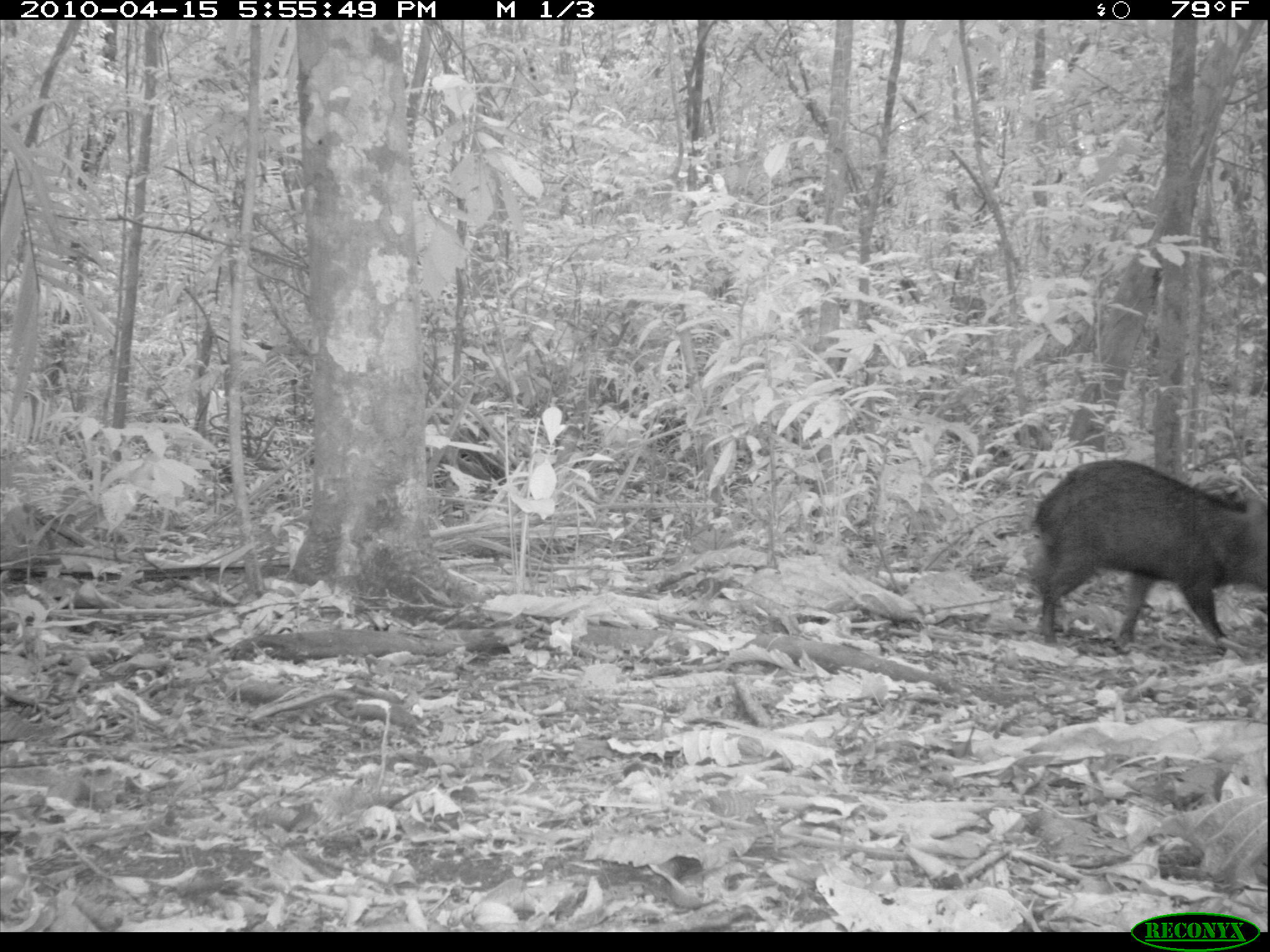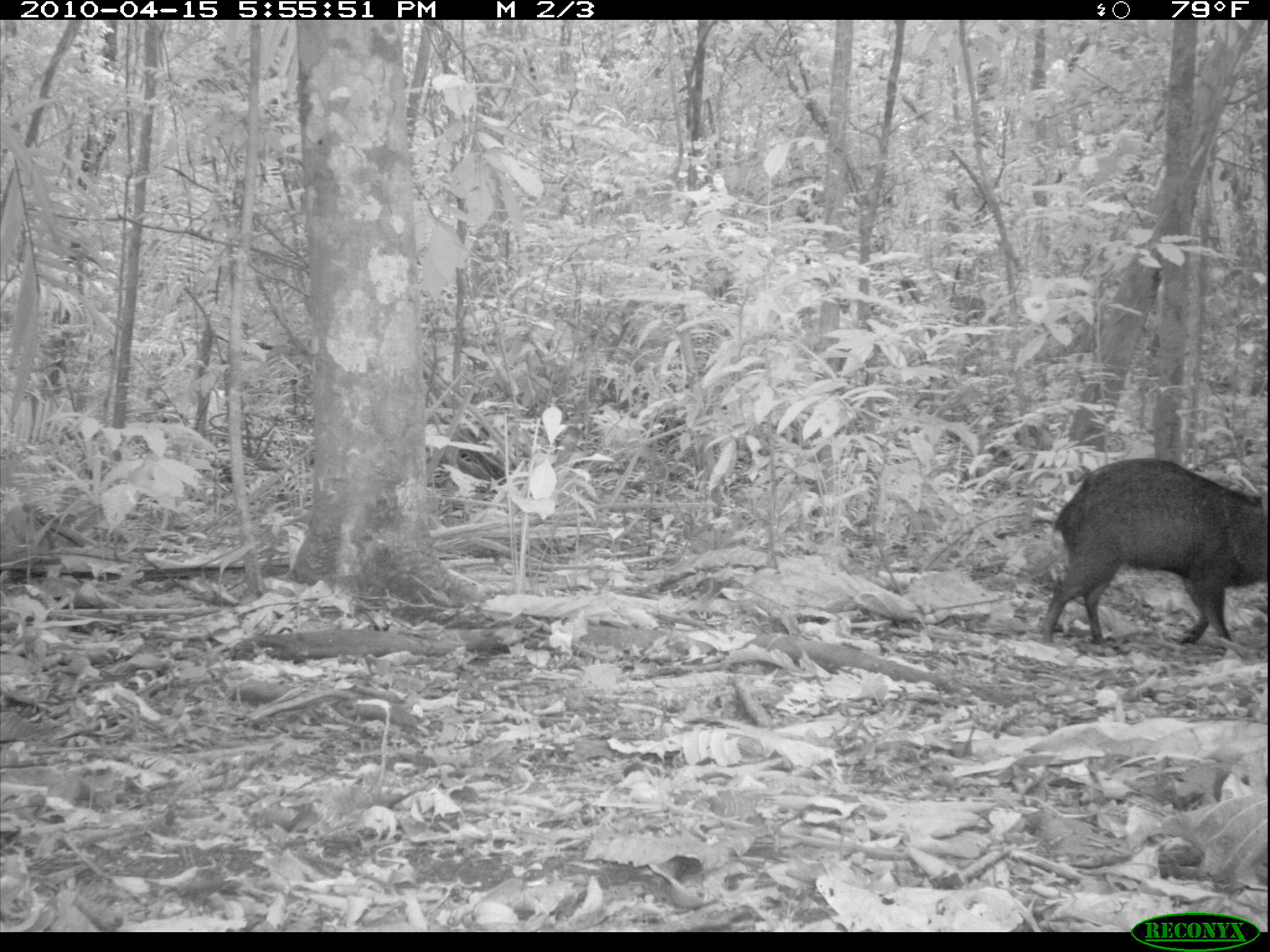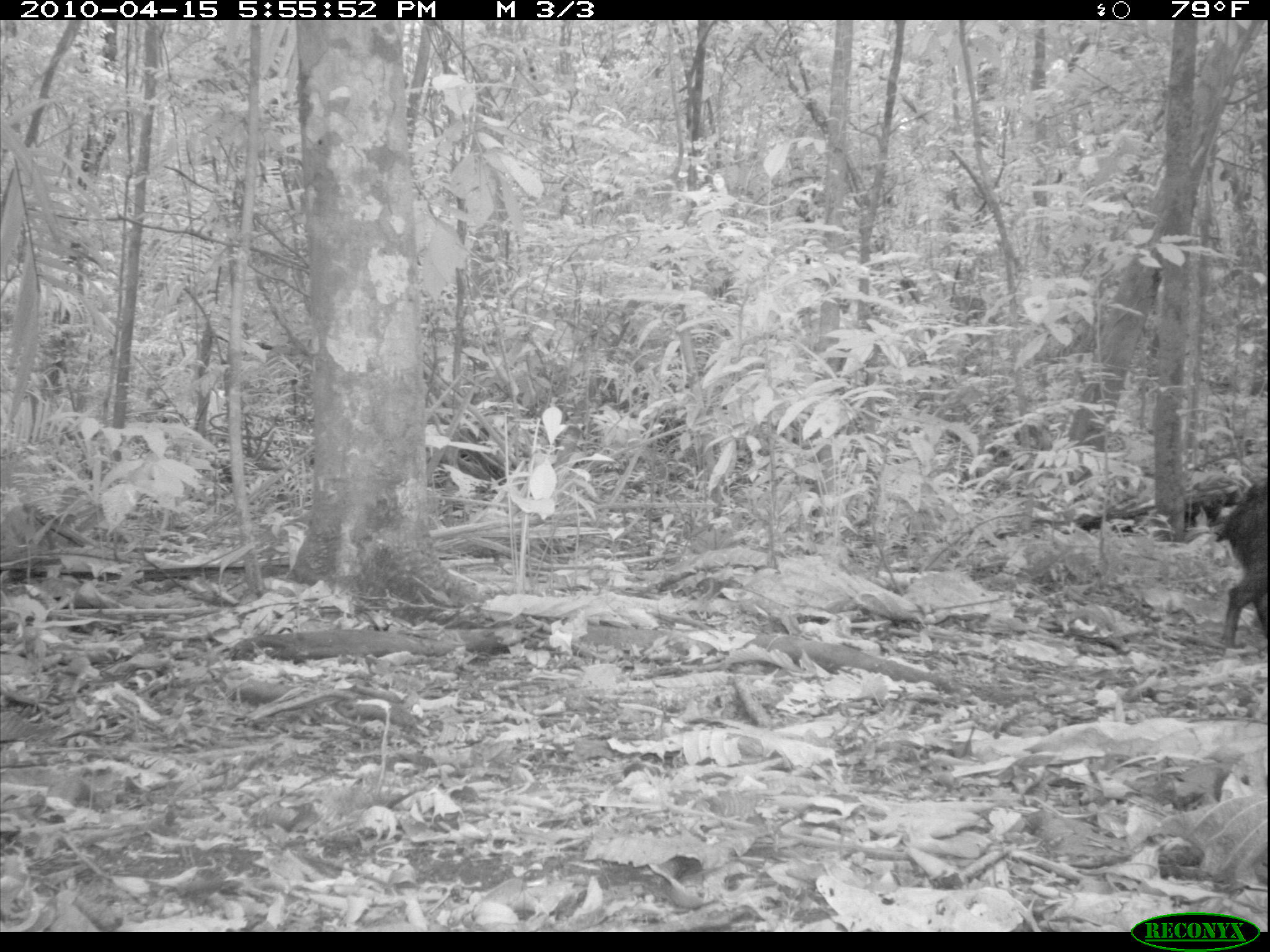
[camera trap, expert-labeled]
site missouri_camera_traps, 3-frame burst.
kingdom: Animalia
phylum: Chordata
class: Mammalia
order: Artiodactyla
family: Tayassuidae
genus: Pecari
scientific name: Pecari tajacu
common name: collared peccary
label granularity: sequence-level